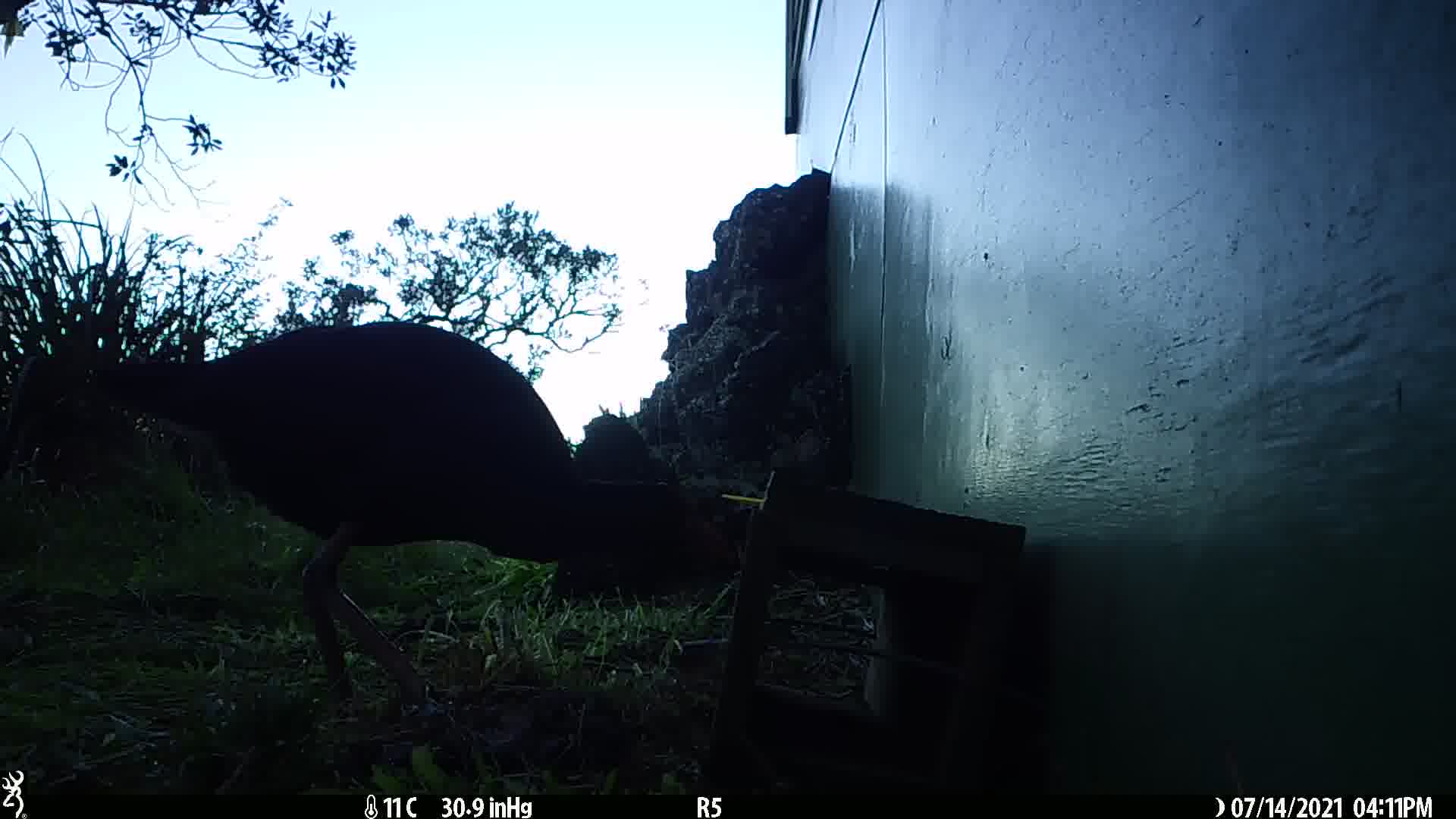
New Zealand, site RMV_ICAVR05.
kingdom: Animalia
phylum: Chordata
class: Aves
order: Gruiformes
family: Rallidae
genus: Porphyrio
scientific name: Porphyrio melanotus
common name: australasian swamphen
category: pukeko